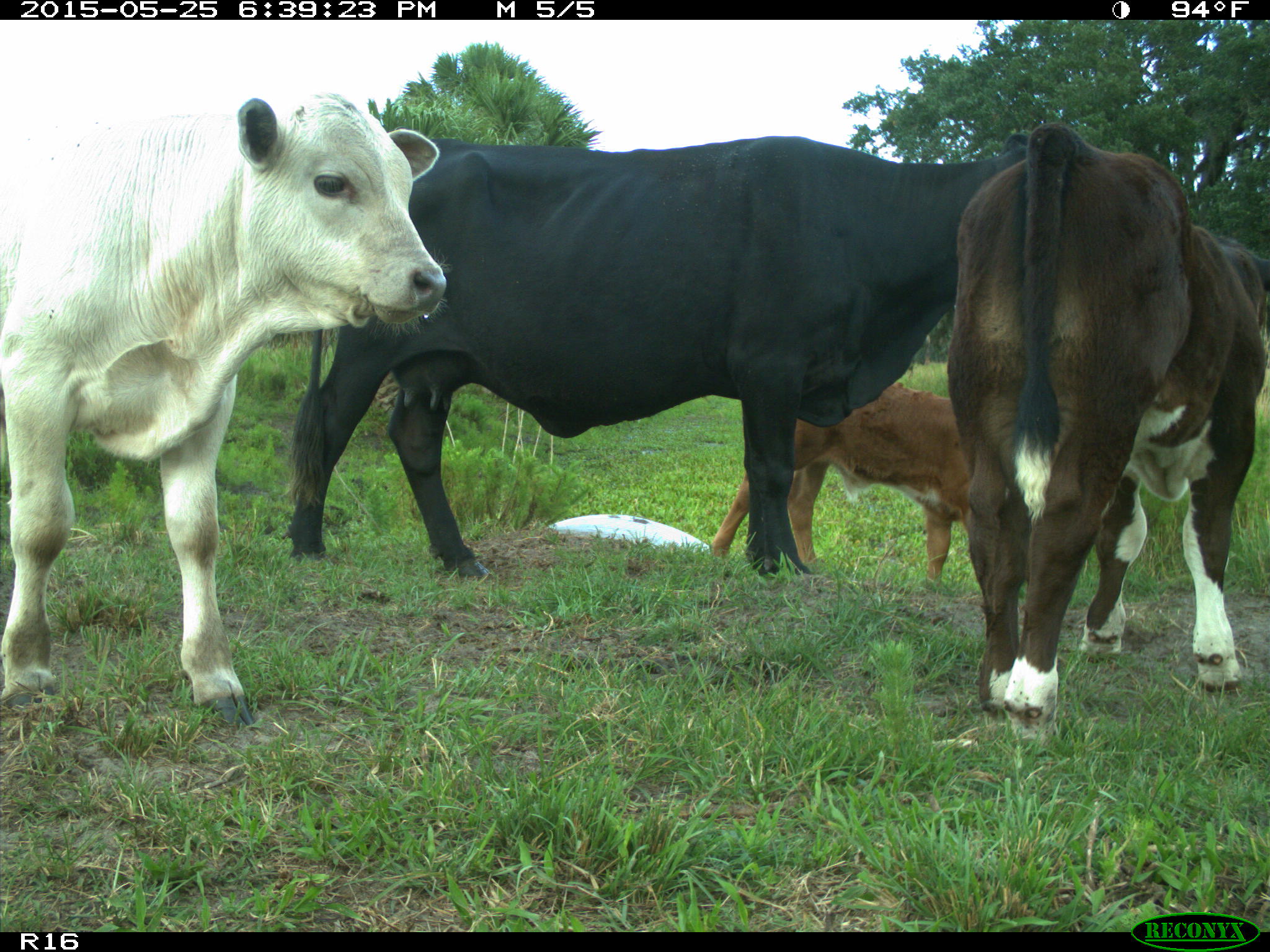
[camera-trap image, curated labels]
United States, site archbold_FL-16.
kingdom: Animalia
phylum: Chordata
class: Mammalia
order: Artiodactyla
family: Bovidae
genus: Bos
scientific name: Bos taurus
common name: domestic cow